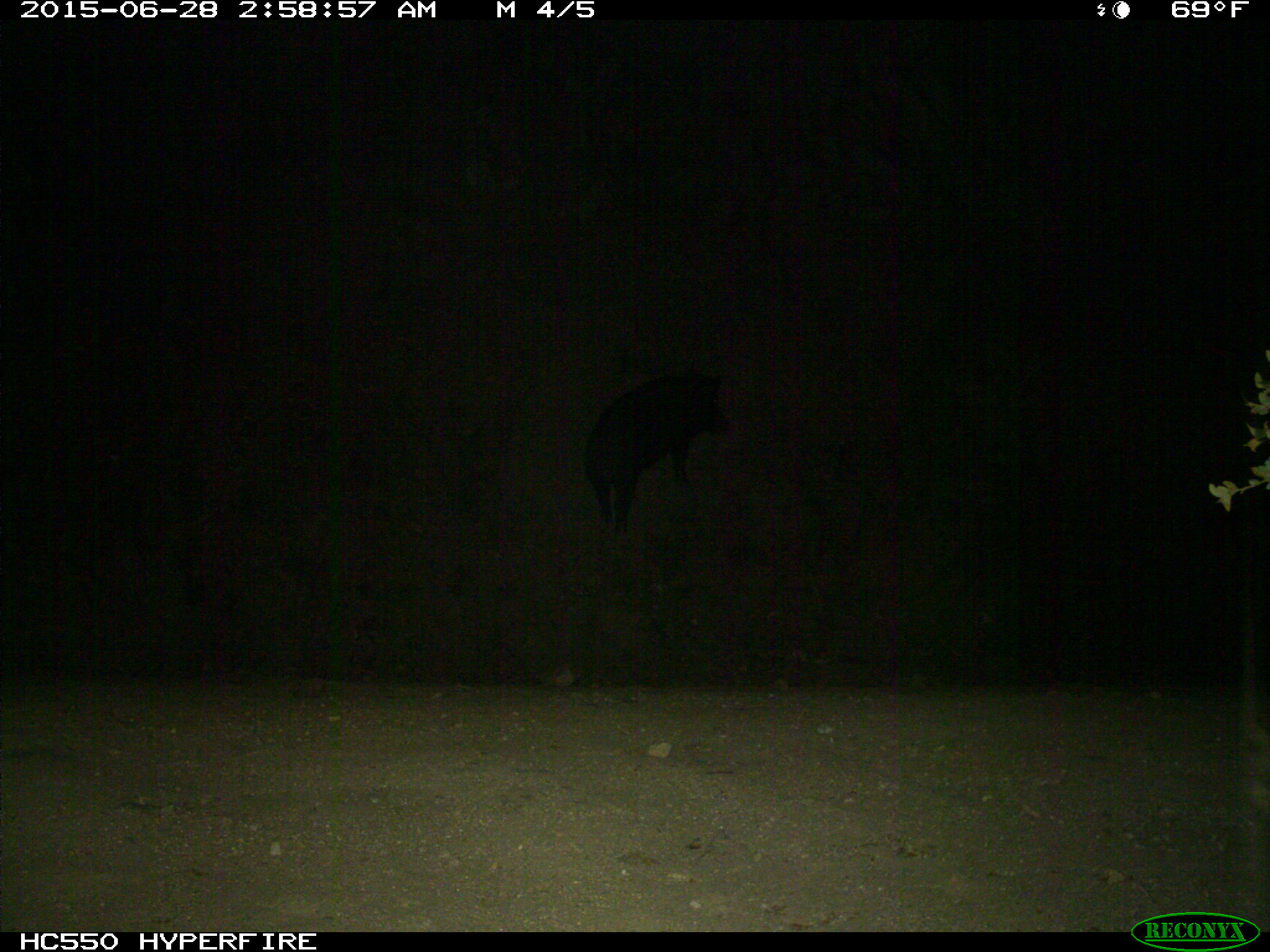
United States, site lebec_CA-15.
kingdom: Animalia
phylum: Chordata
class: Mammalia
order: Artiodactyla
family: Suidae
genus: Sus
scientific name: Sus scrofa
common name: wild boar